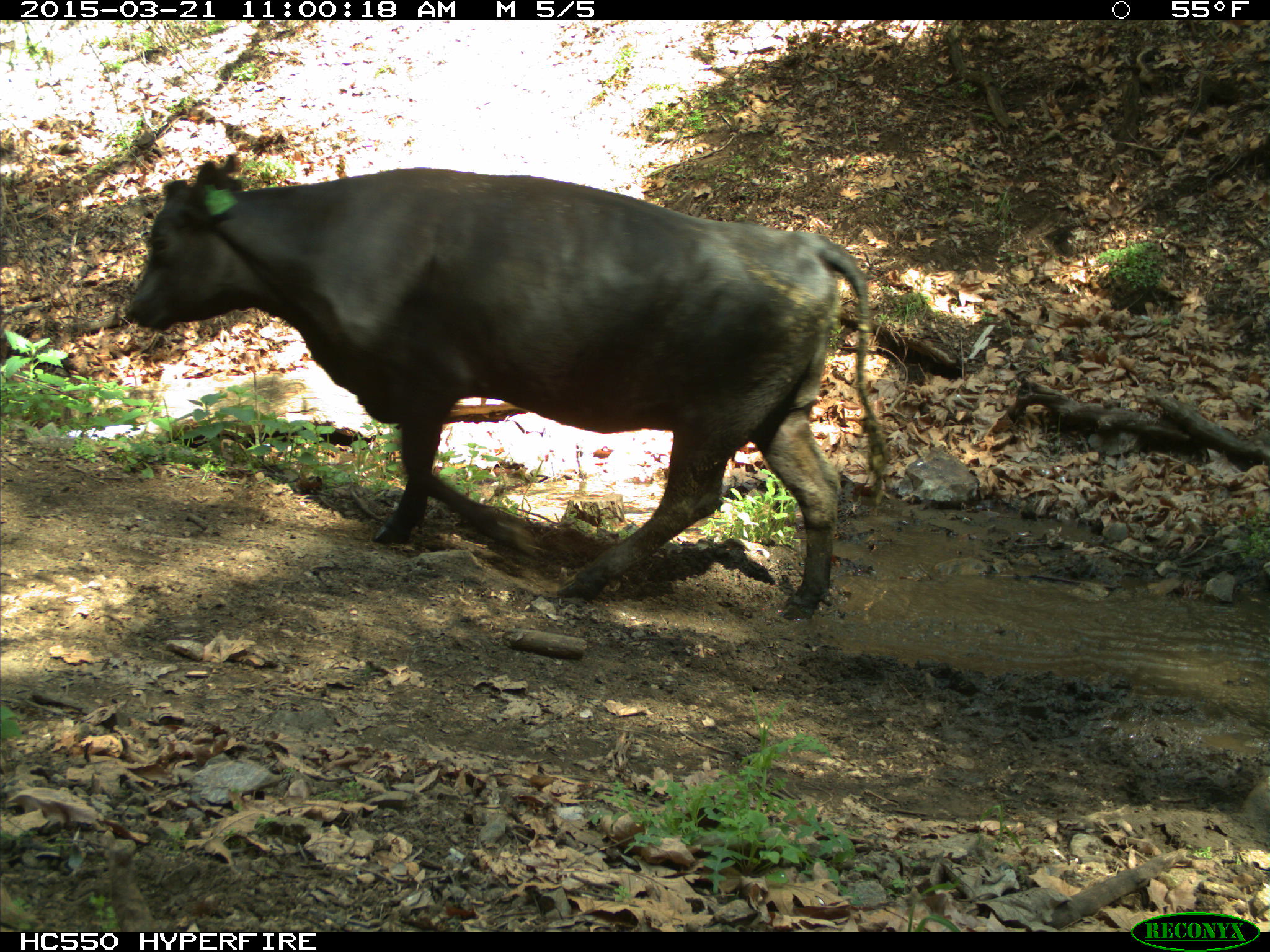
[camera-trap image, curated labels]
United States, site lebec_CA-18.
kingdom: Animalia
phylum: Chordata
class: Mammalia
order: Artiodactyla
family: Bovidae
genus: Bos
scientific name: Bos taurus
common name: domestic cow